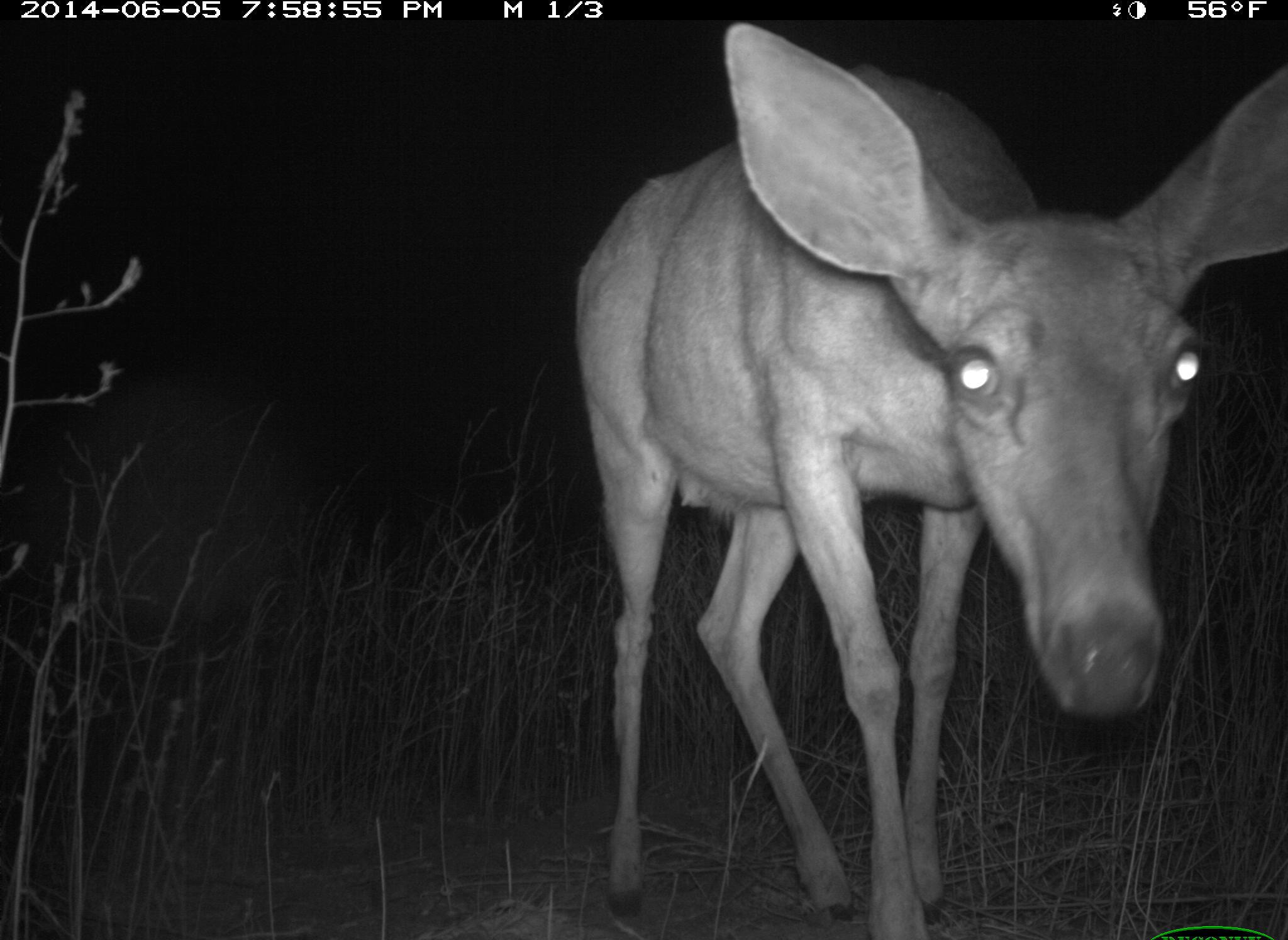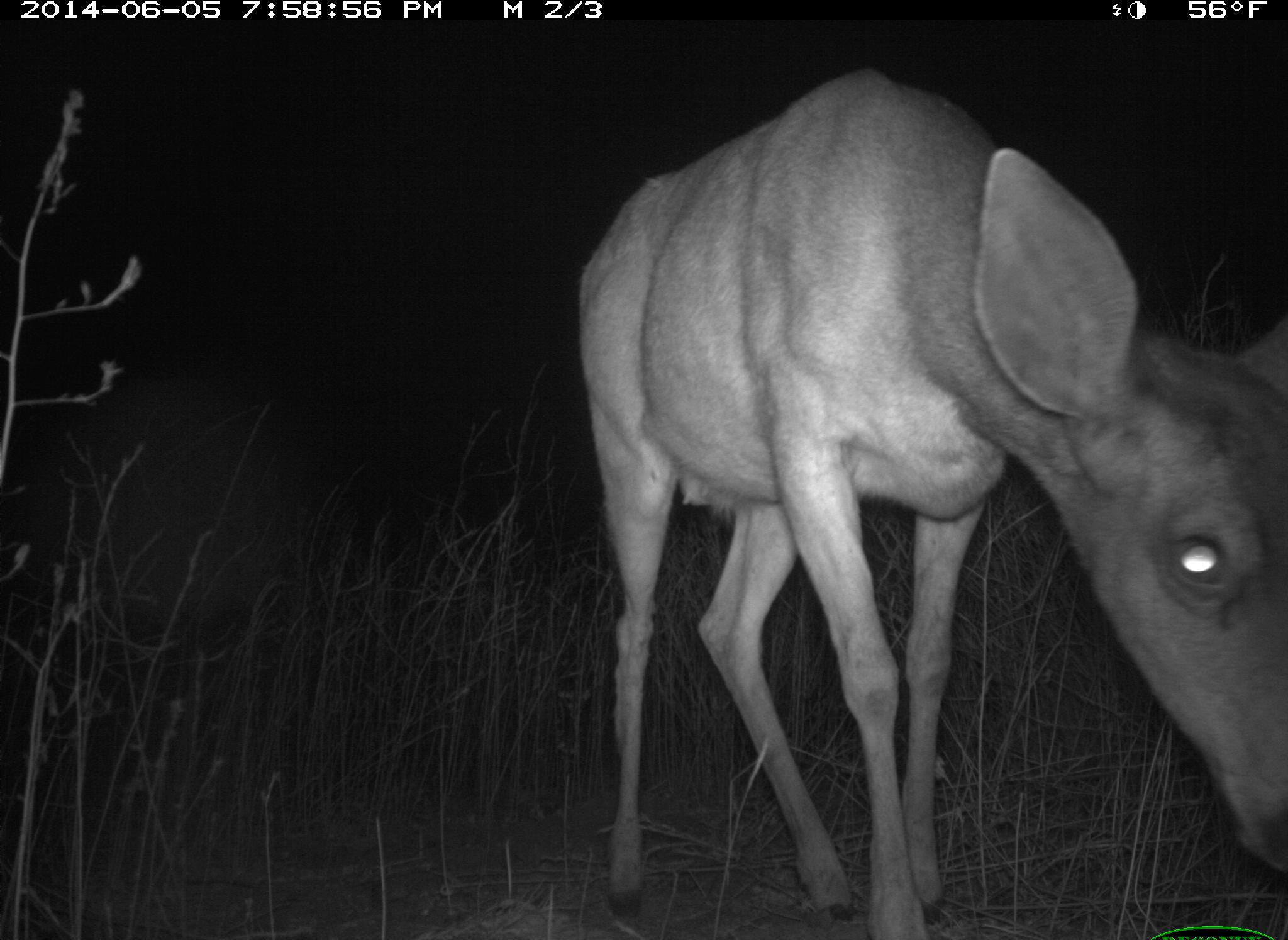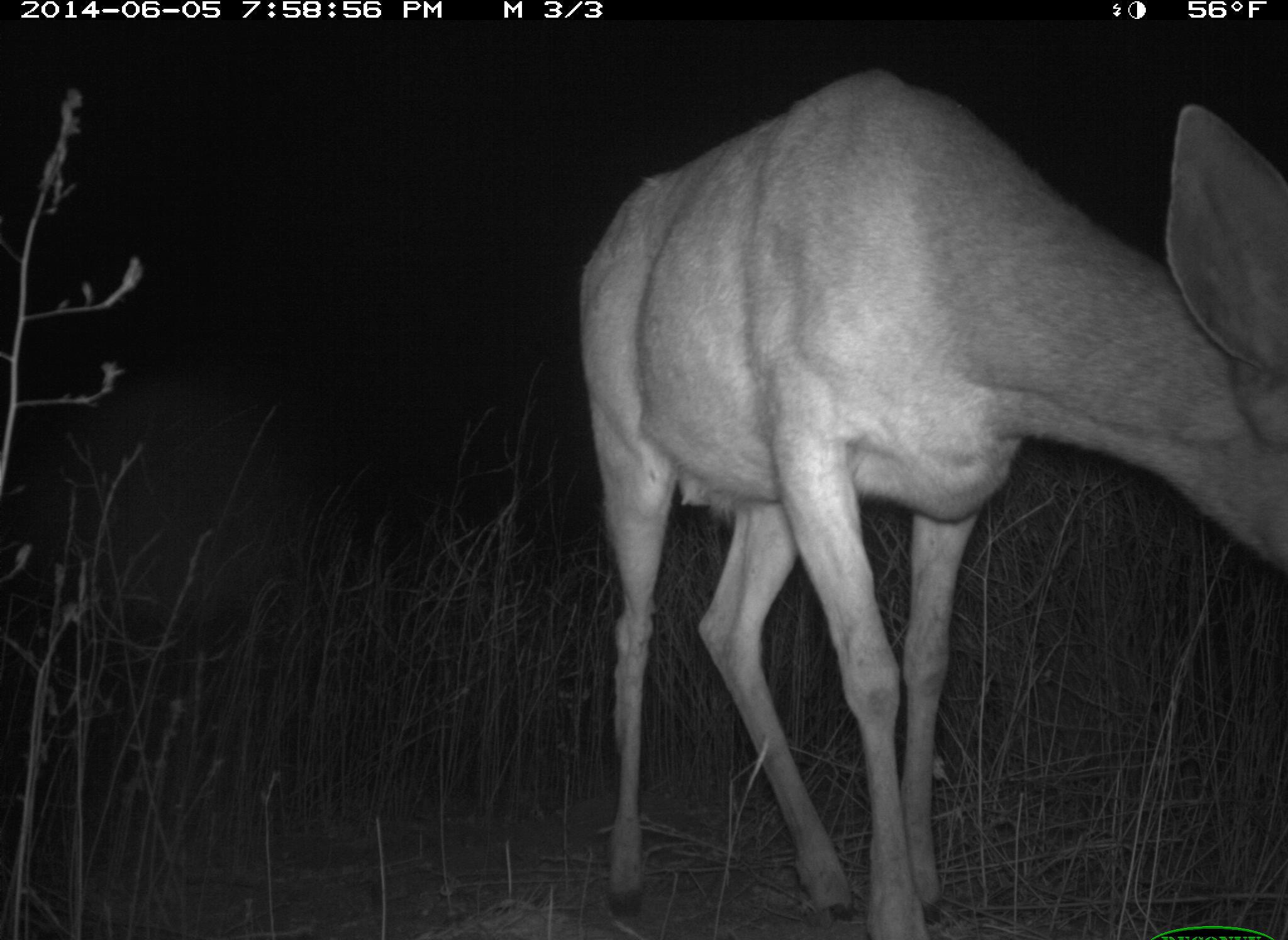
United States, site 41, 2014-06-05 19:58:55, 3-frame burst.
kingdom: Animalia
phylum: Chordata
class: Mammalia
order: Artiodactyla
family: Cervidae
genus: Odocoileus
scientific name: Odocoileus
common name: deer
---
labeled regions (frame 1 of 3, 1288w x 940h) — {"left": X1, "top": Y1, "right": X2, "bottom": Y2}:
deer: {"left": 576, "top": 21, "right": 1288, "bottom": 940}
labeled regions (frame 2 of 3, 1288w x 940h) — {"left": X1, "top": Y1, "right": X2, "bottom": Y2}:
deer: {"left": 581, "top": 71, "right": 1288, "bottom": 939}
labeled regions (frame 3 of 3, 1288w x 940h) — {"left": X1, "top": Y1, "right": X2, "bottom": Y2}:
deer: {"left": 576, "top": 71, "right": 1288, "bottom": 940}